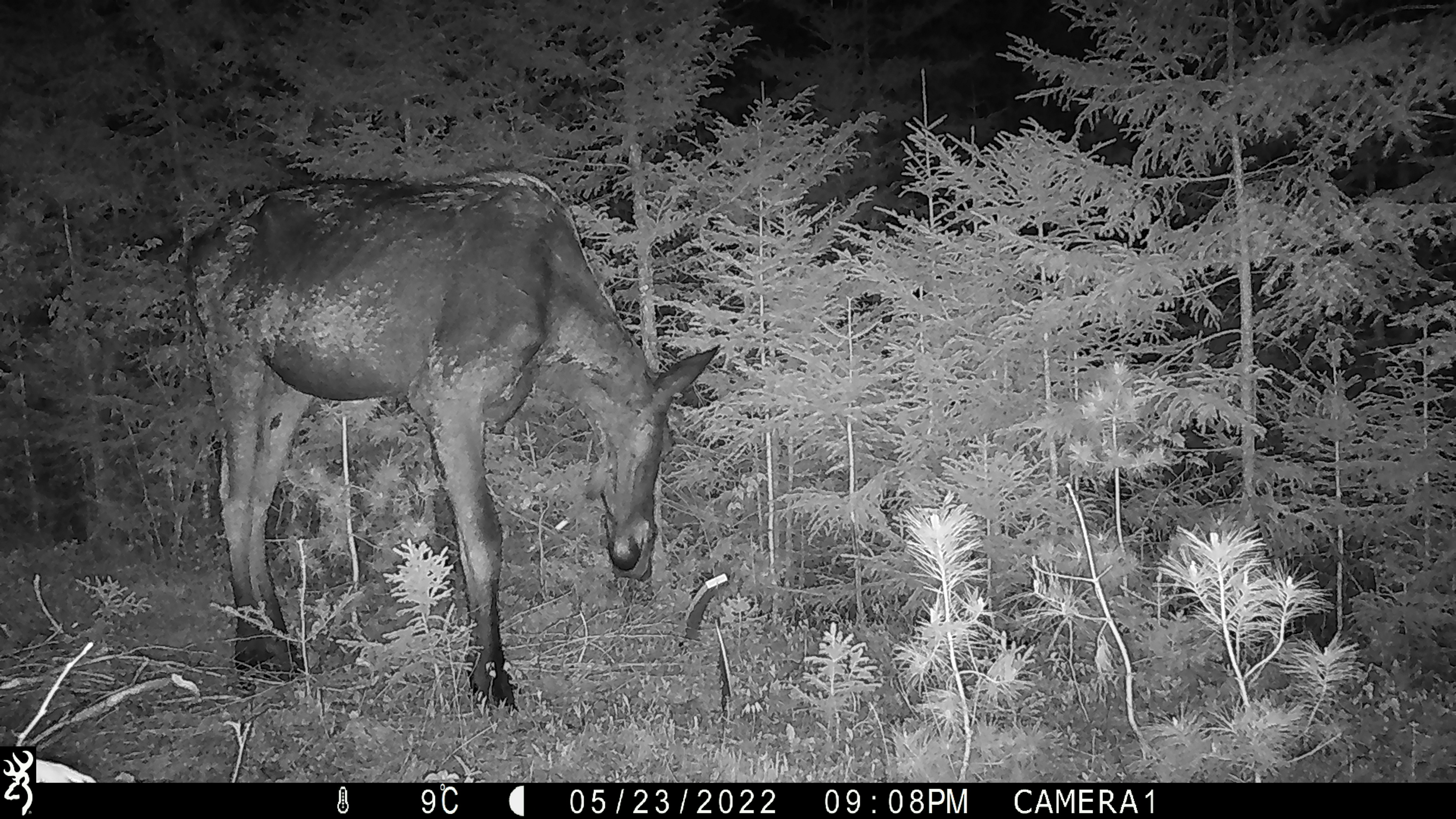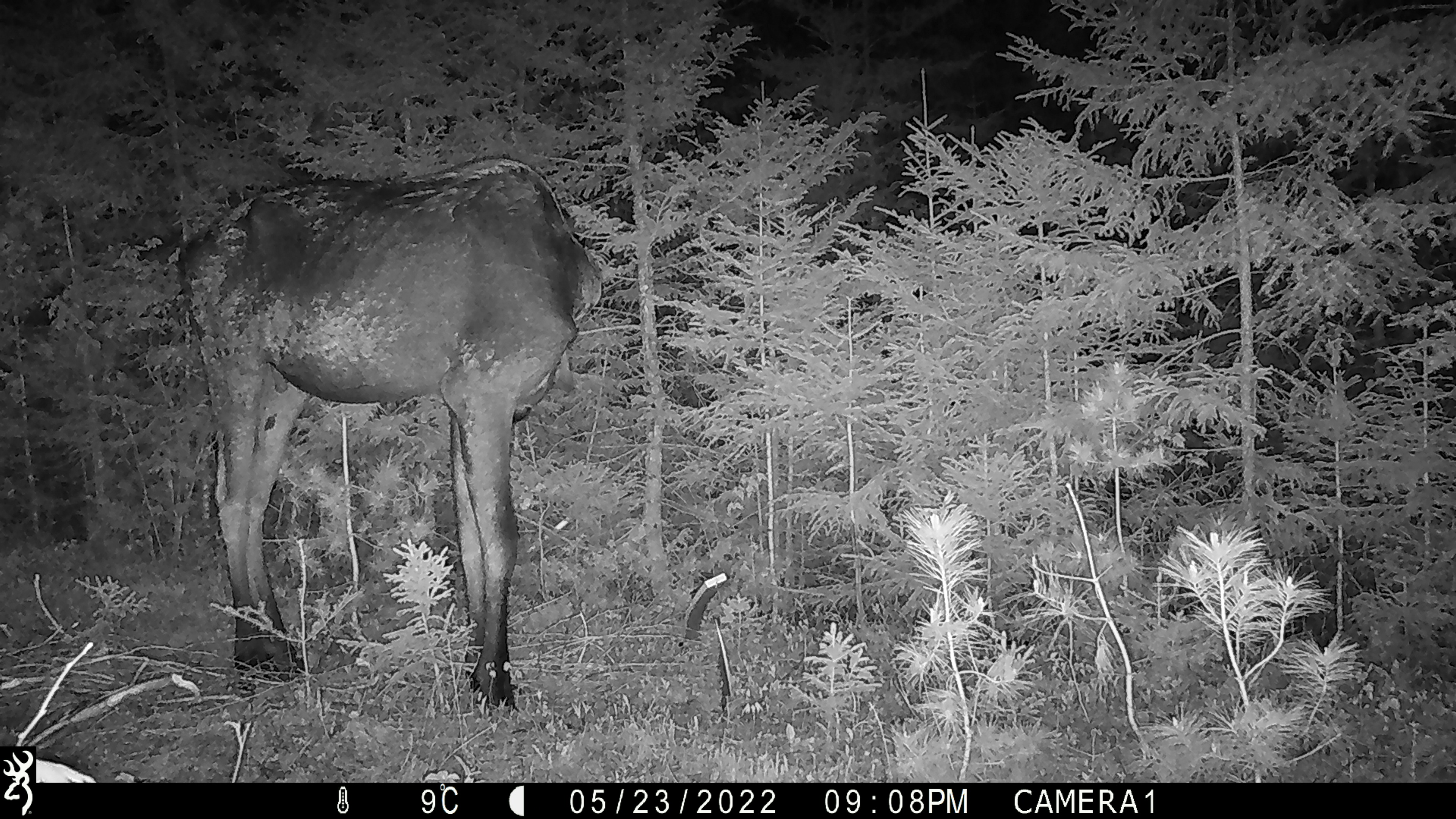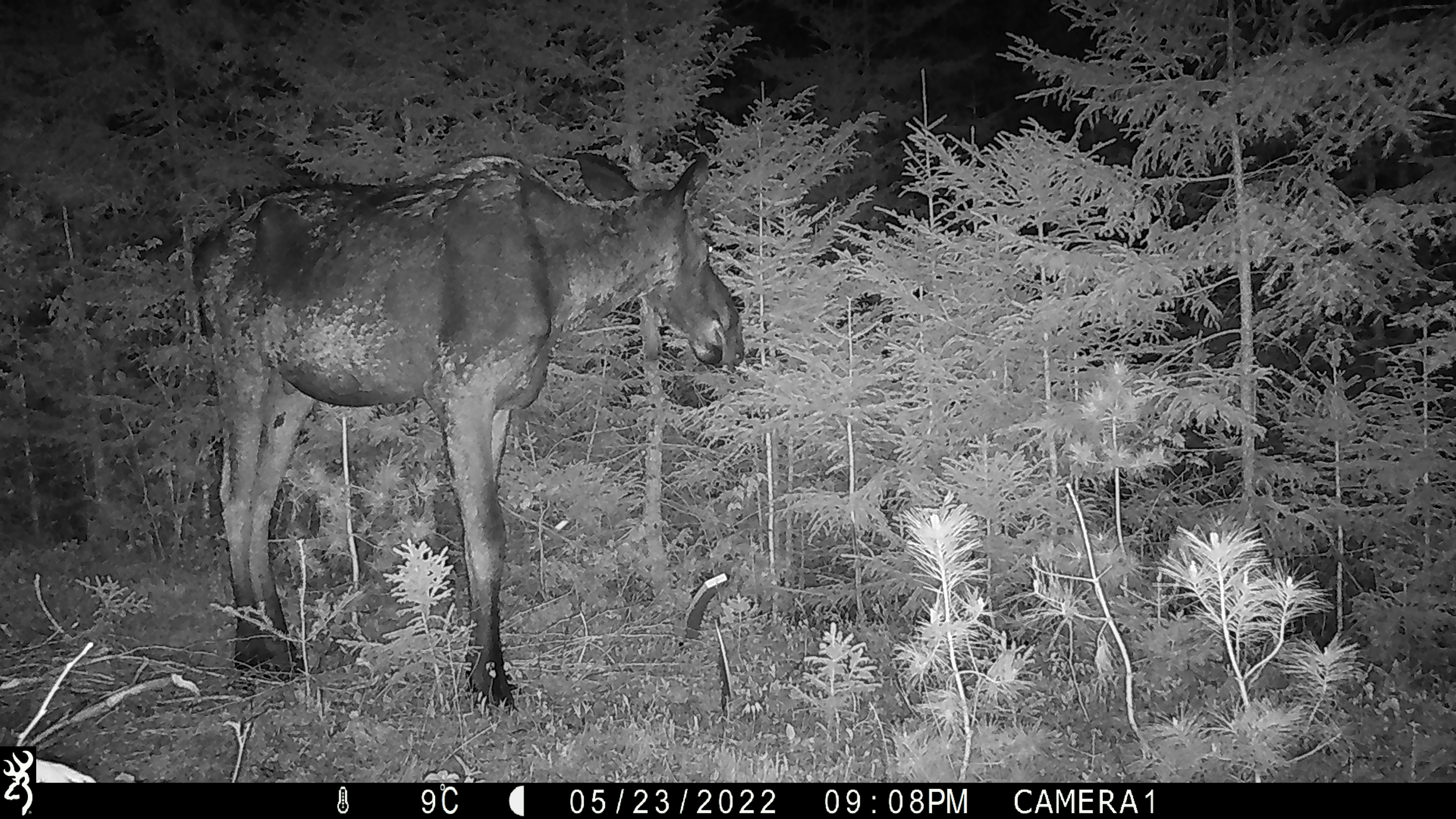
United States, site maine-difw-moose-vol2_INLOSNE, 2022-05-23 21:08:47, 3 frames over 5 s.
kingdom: Animalia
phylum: Chordata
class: Mammalia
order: Artiodactyla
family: Cervidae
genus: Alces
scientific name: Alces alces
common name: moose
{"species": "moose (Alces alces)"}